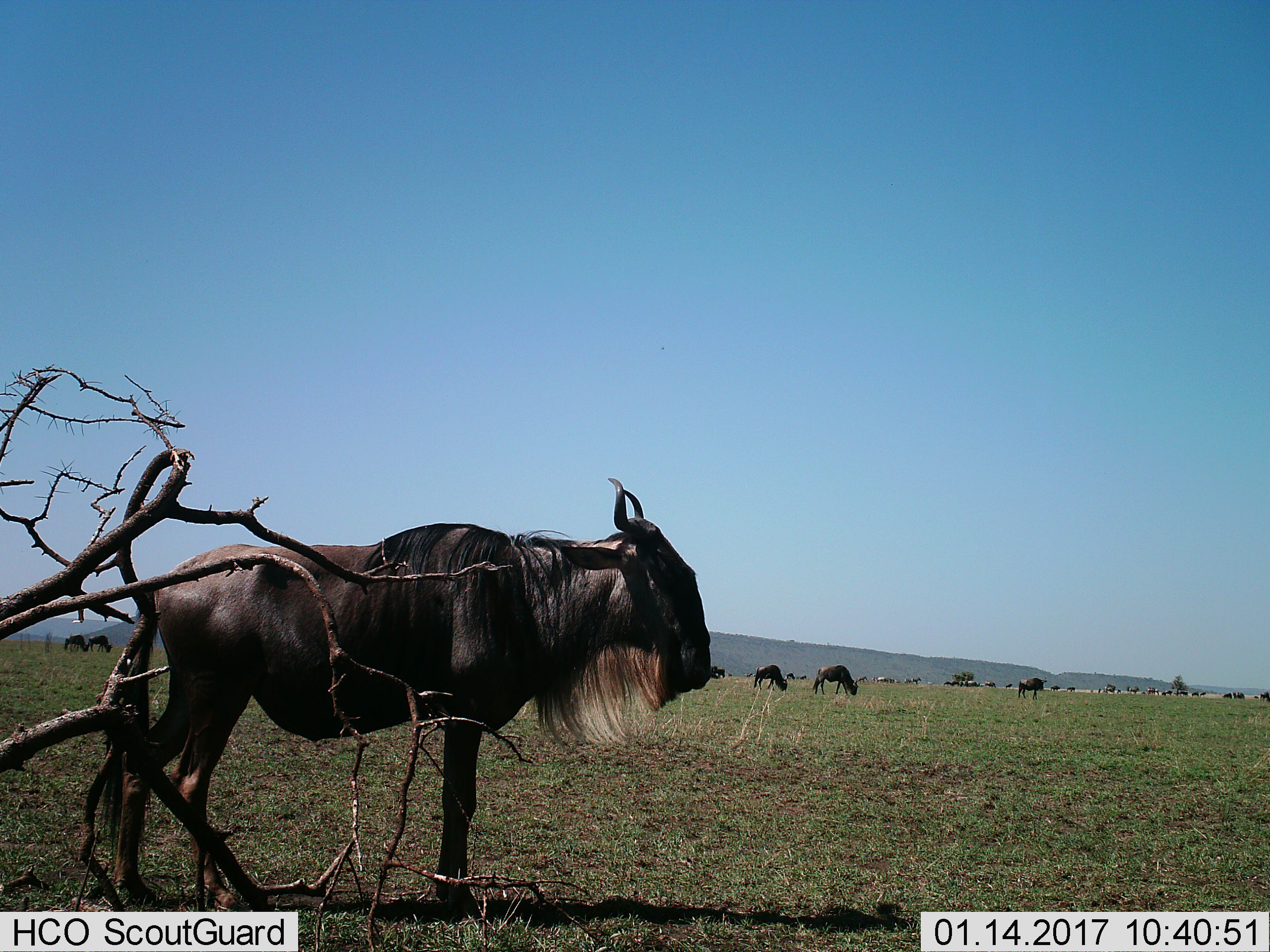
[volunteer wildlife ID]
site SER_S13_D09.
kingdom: Animalia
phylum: Chordata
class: Mammalia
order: Artiodactyla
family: Bovidae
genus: Connochaetes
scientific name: Connochaetes taurinus taurinus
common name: blue wildebeest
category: wildebeestblue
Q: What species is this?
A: Wildebeestblue (blue wildebeest) (Connochaetes taurinus taurinus).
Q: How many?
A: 11-50.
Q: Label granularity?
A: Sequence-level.